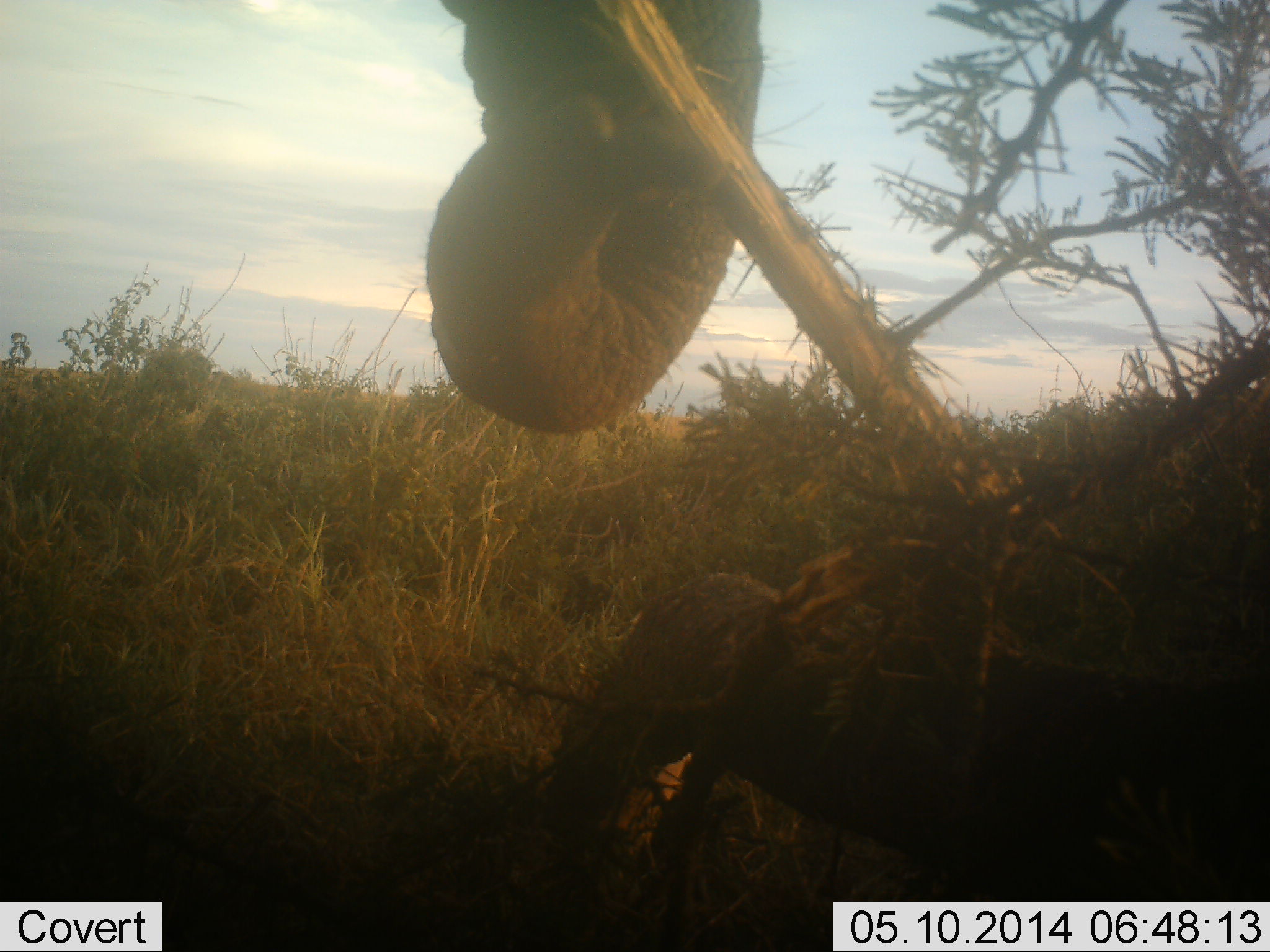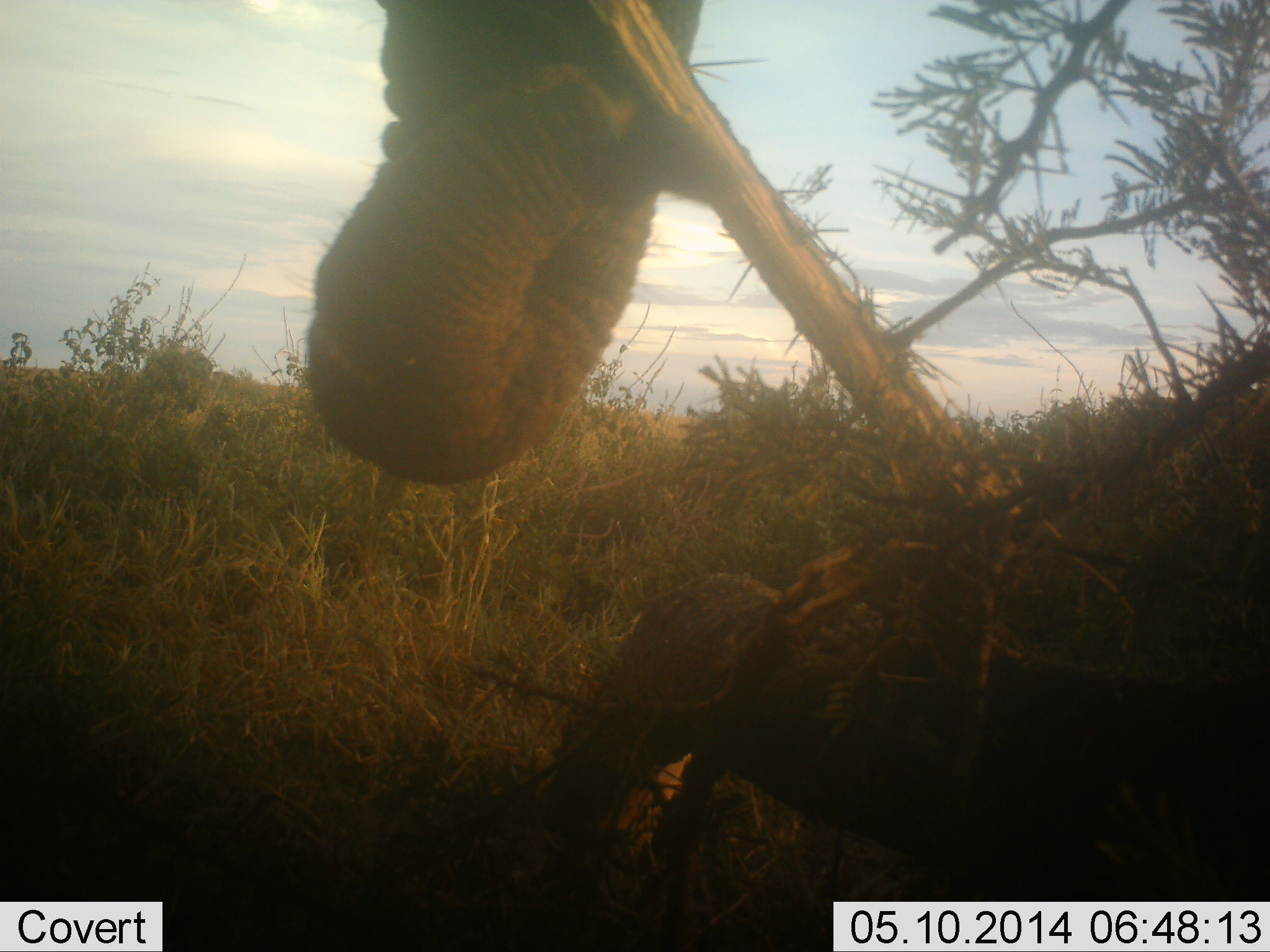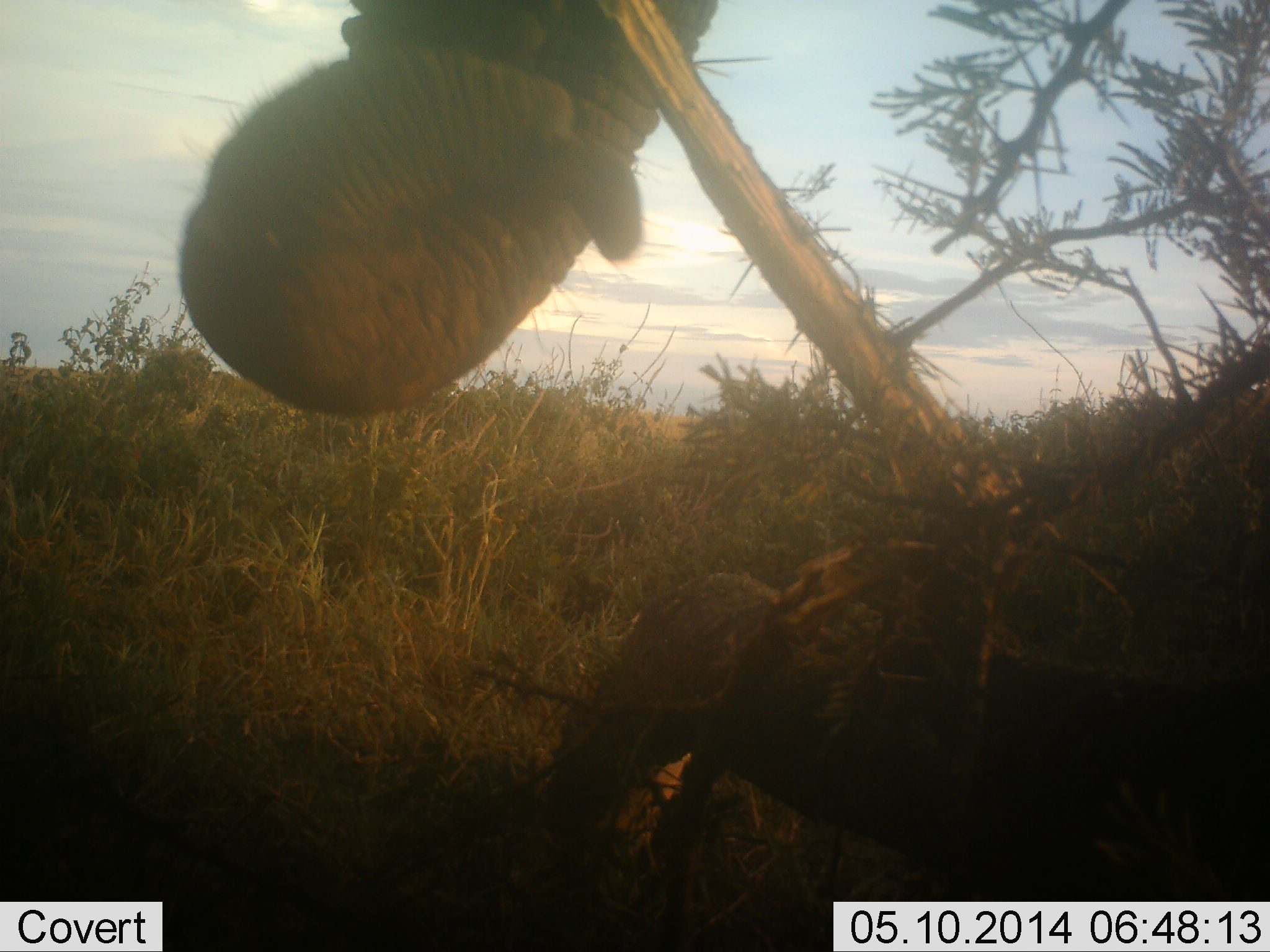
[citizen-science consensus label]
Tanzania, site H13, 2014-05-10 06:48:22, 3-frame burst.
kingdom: Animalia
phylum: Chordata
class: Mammalia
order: Proboscidea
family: Elephantidae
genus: Loxodonta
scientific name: Loxodonta africana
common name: african bush elephant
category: elephant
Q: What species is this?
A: Elephant (african bush elephant) (Loxodonta africana).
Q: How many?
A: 1.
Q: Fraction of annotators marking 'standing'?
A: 30%.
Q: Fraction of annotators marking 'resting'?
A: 0%.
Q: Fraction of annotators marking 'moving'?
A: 0%.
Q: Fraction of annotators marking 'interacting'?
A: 10%.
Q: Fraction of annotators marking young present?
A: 0%.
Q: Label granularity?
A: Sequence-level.